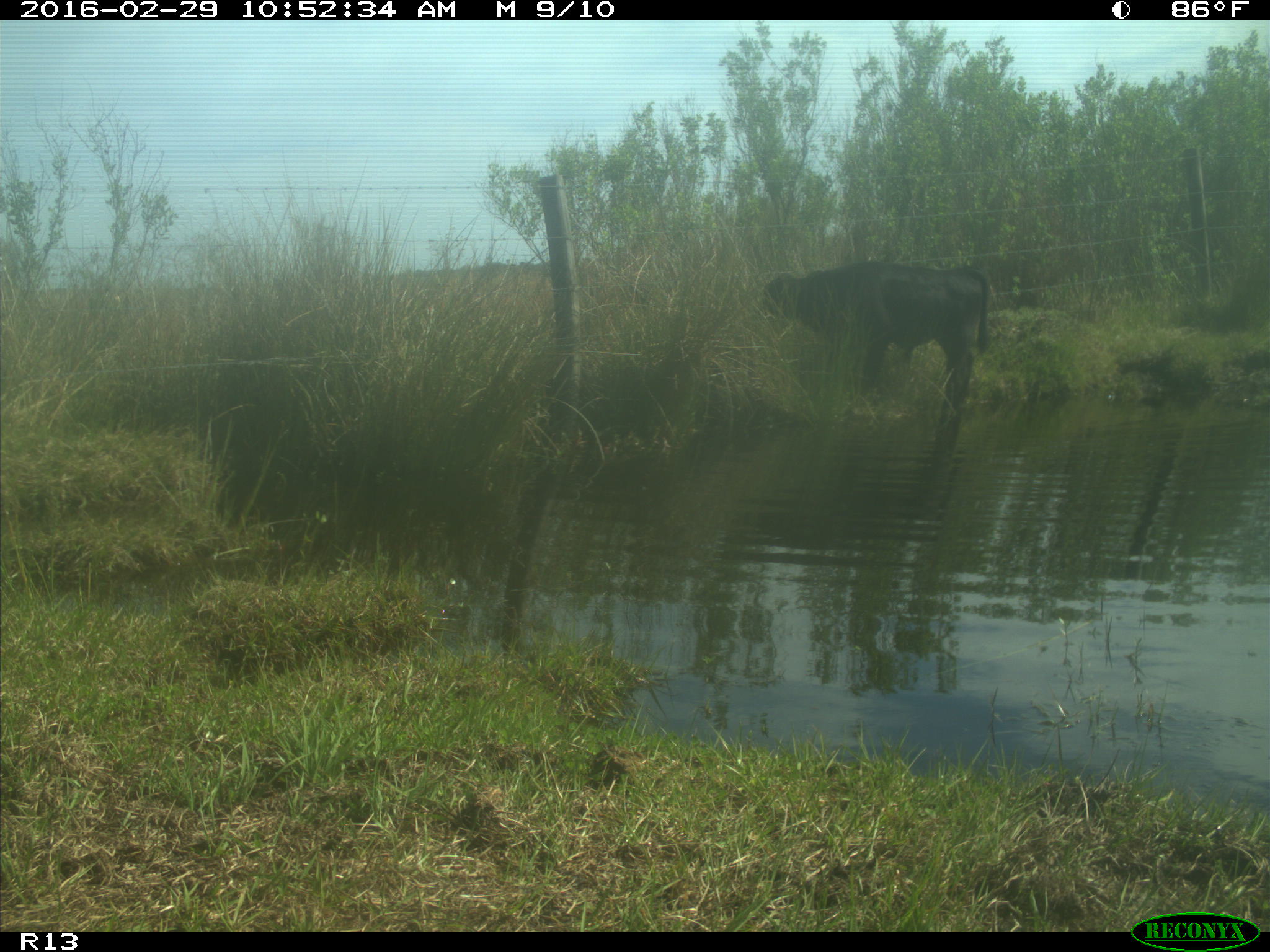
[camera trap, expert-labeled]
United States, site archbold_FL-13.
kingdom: Animalia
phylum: Chordata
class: Mammalia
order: Artiodactyla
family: Bovidae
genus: Bos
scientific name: Bos taurus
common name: domestic cow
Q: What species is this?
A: Bos taurus (domestic cow).